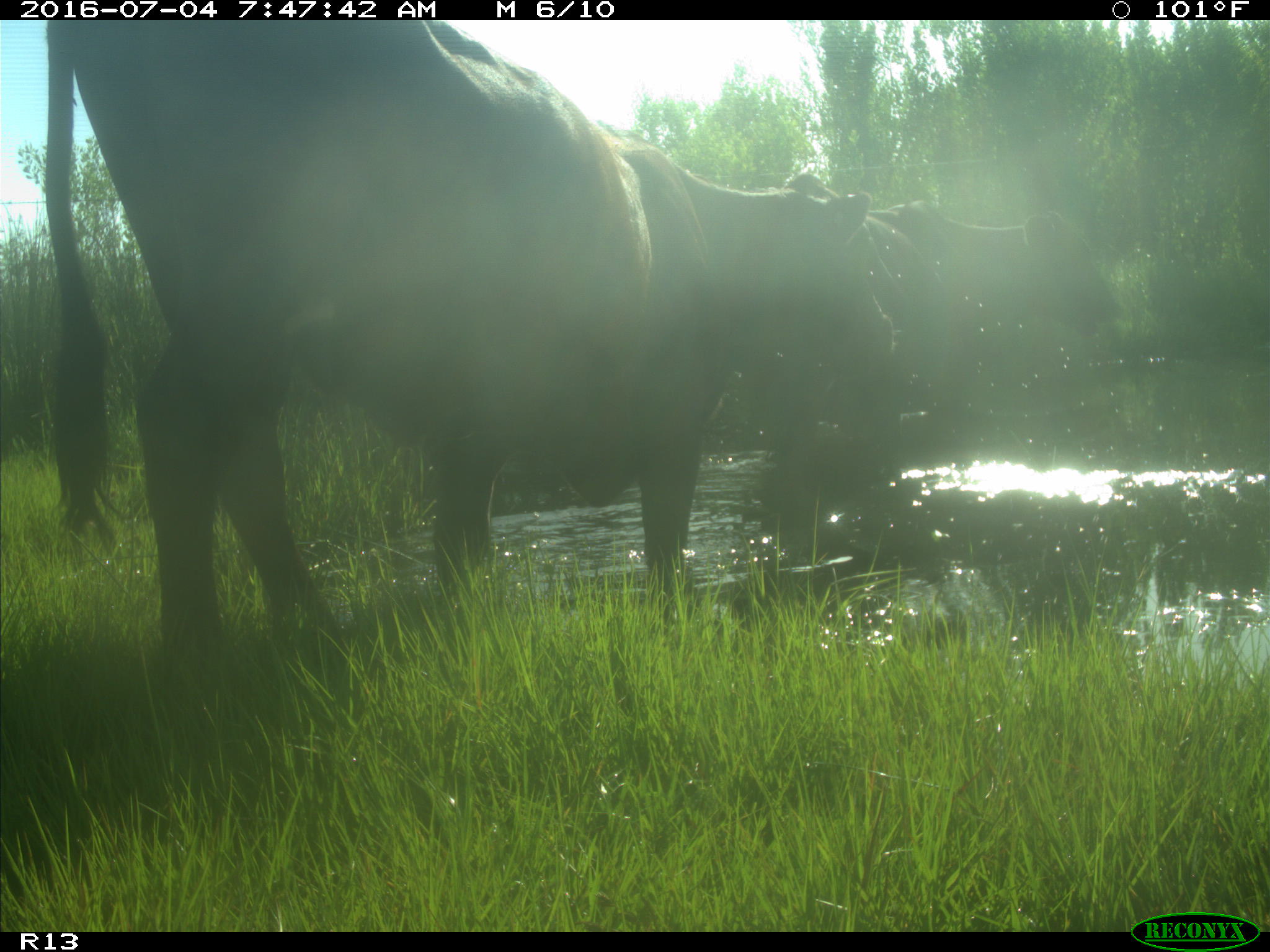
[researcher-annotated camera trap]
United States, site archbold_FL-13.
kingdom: Animalia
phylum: Chordata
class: Mammalia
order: Artiodactyla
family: Bovidae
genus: Bos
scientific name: Bos taurus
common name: domestic cow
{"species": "Bos taurus (domestic cow)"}